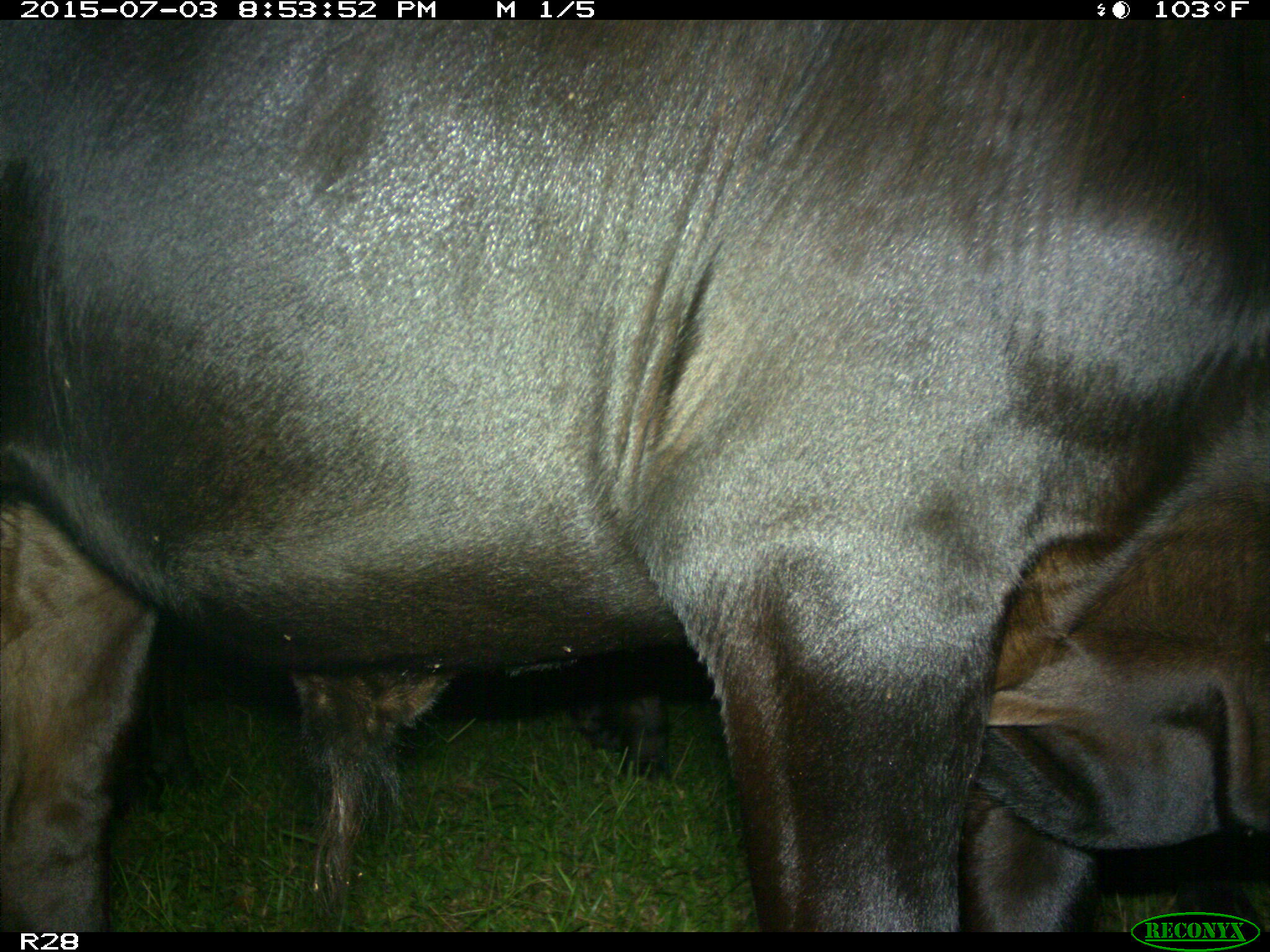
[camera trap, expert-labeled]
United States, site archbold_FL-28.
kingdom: Animalia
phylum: Chordata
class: Mammalia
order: Artiodactyla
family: Bovidae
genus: Bos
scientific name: Bos taurus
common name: domestic cow